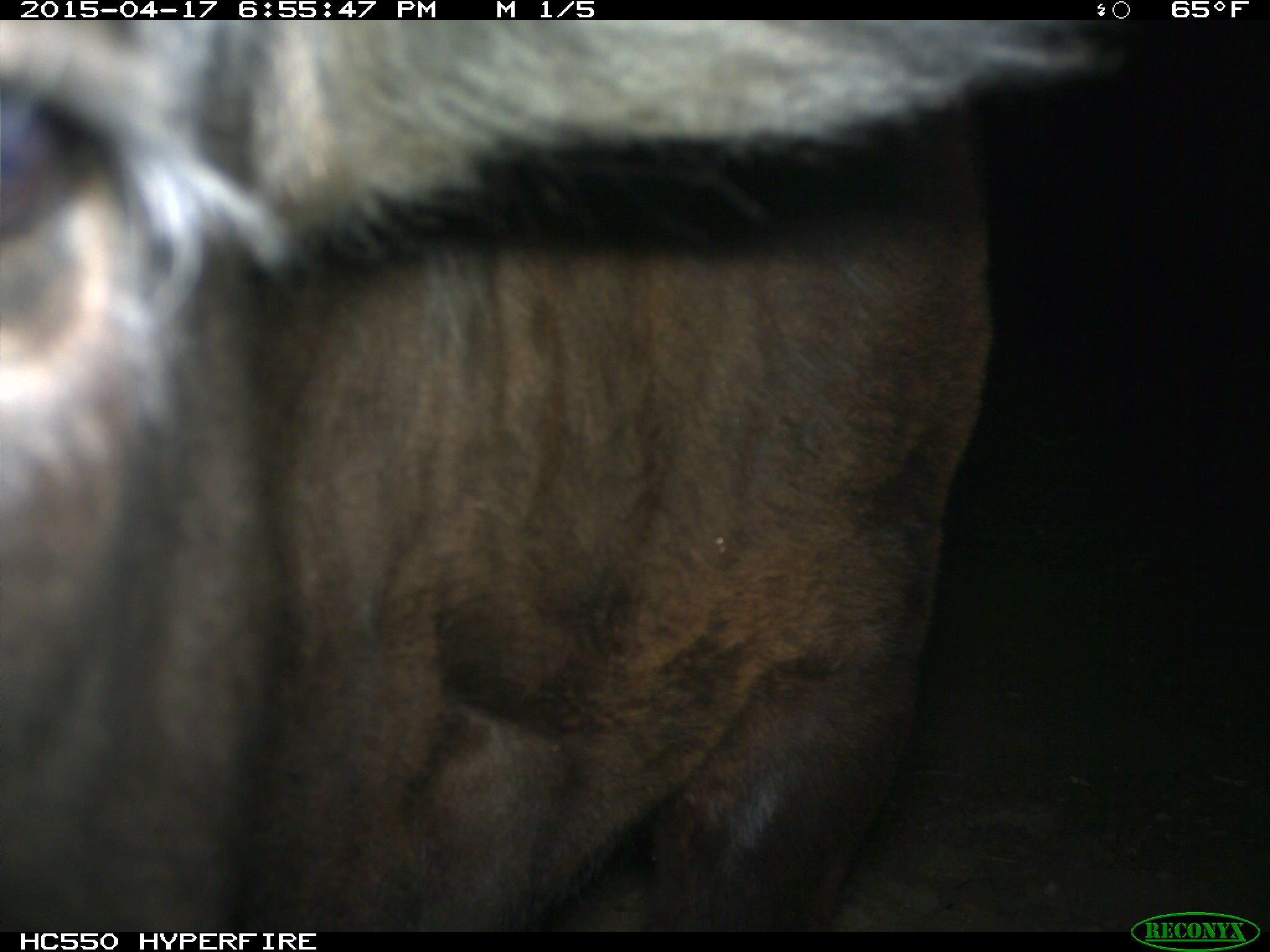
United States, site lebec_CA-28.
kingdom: Animalia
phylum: Chordata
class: Mammalia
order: Artiodactyla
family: Bovidae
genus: Bos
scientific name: Bos taurus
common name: domestic cow